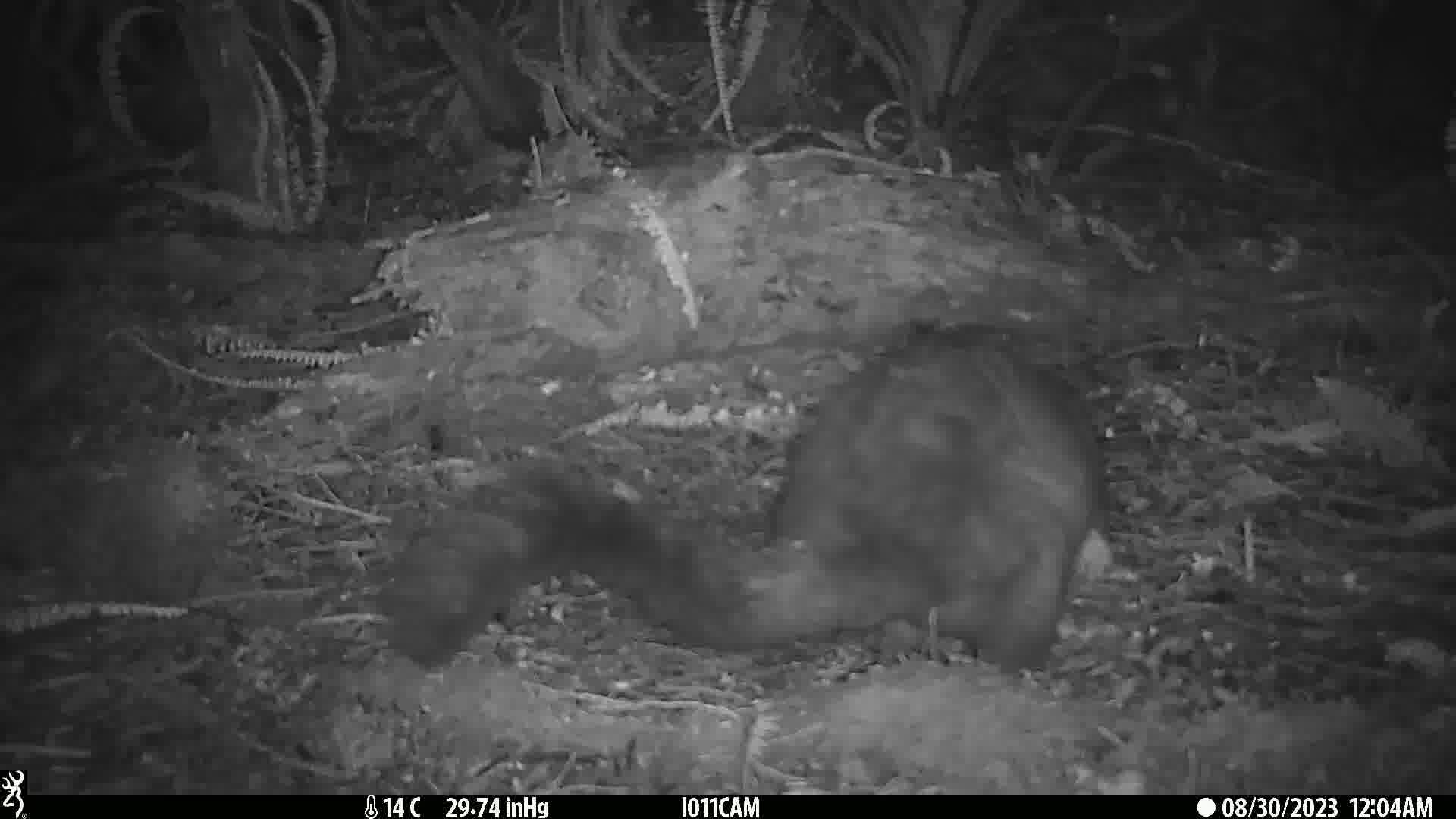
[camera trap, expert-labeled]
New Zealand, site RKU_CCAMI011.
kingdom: Animalia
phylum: Chordata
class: Mammalia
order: Diprotodontia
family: Phalangeridae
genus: Trichosurus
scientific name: Trichosurus vulpecula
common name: common brushtail possum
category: possum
Possum (common brushtail possum) (Trichosurus vulpecula).